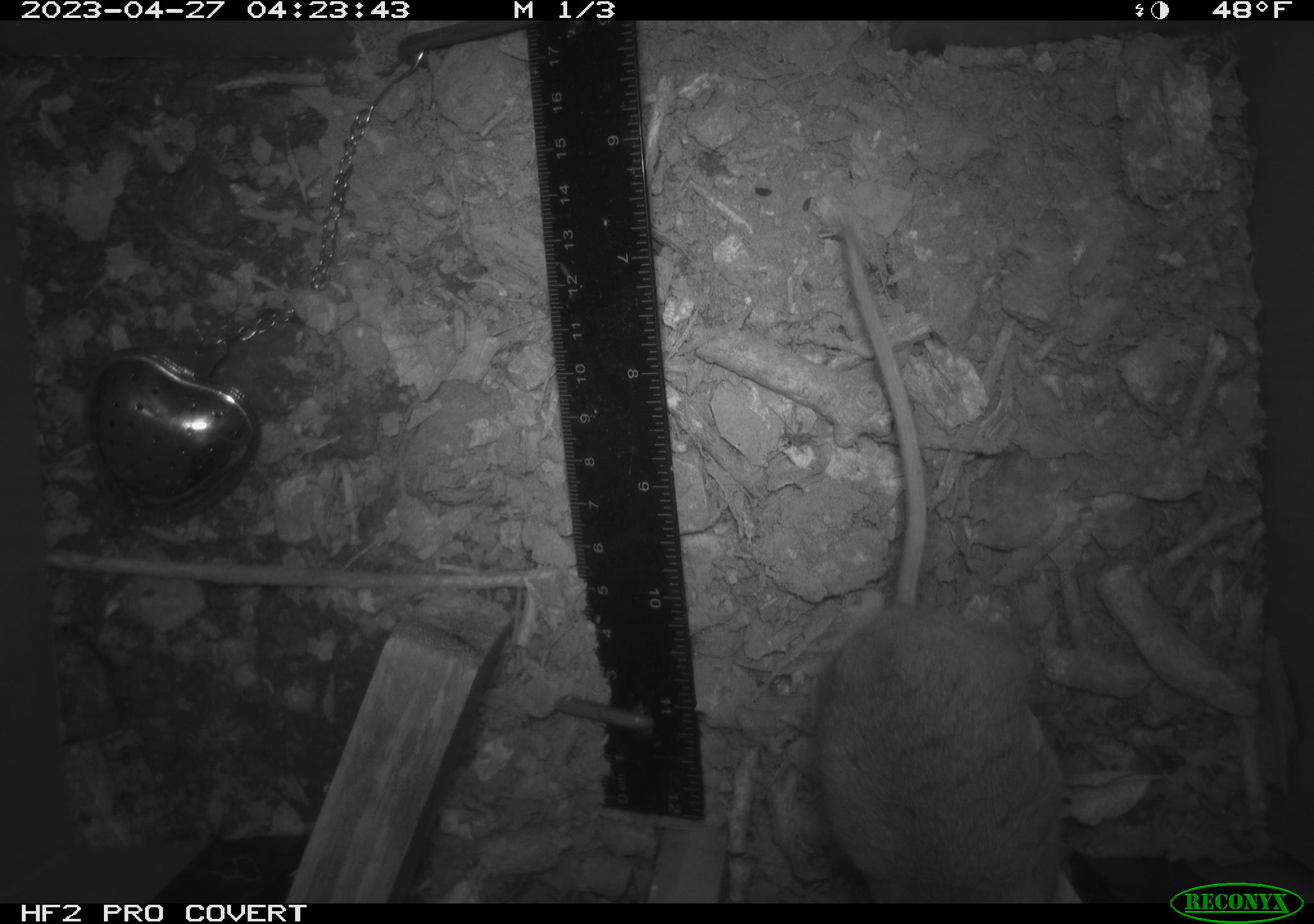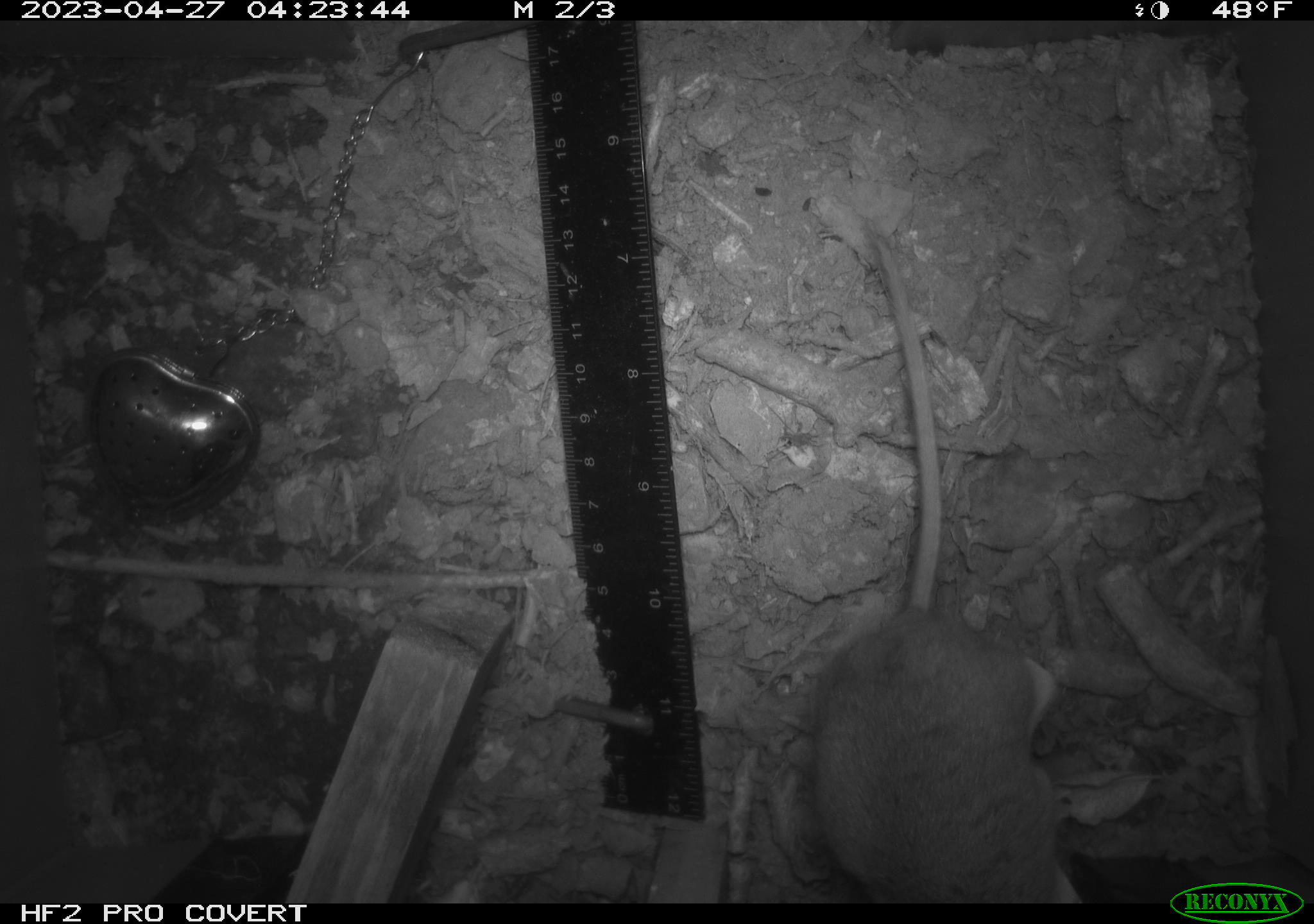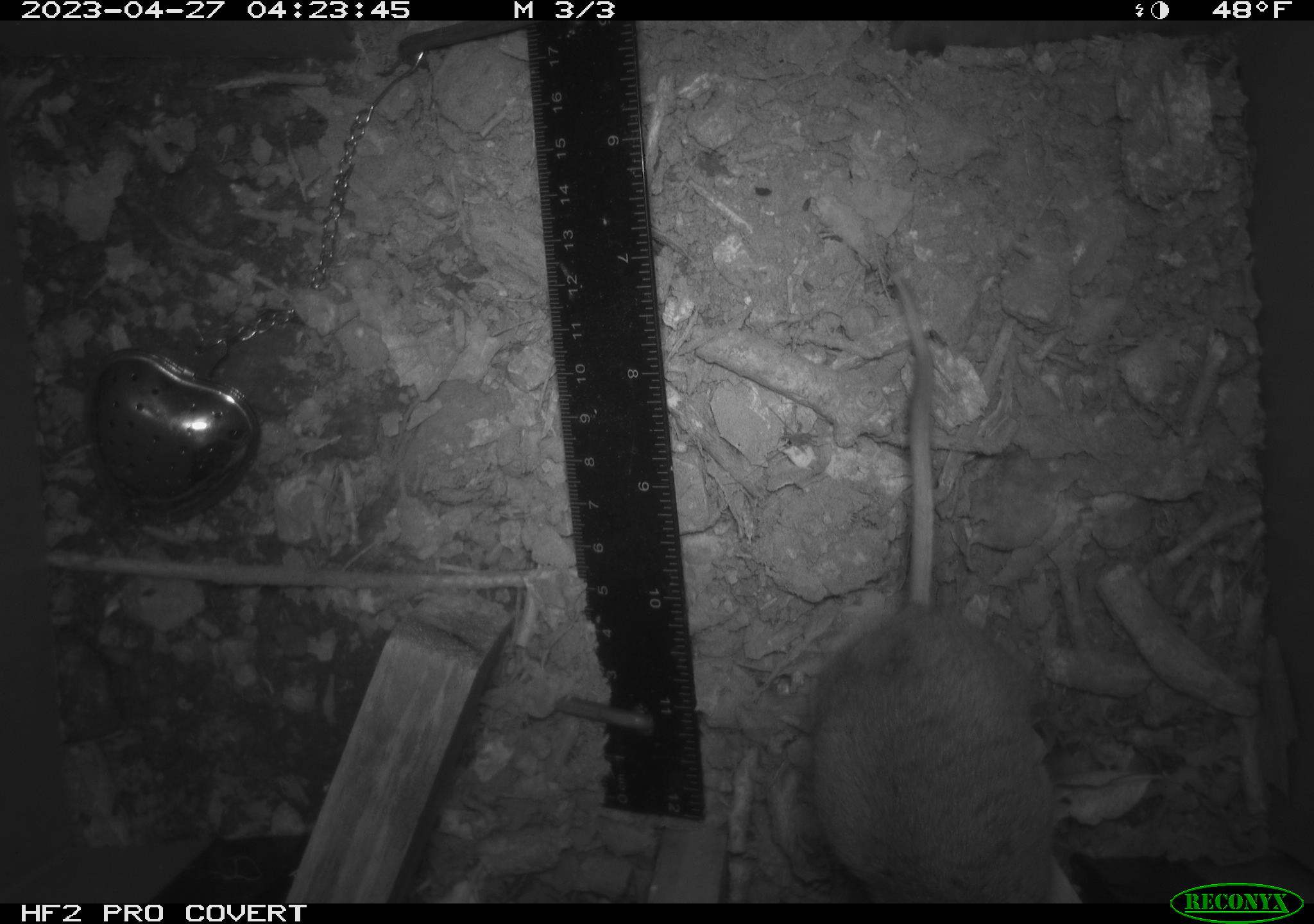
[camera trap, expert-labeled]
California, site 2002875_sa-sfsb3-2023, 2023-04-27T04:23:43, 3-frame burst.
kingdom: Animalia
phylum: Chordata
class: Mammalia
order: Rodentia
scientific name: Rodentia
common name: mouse species